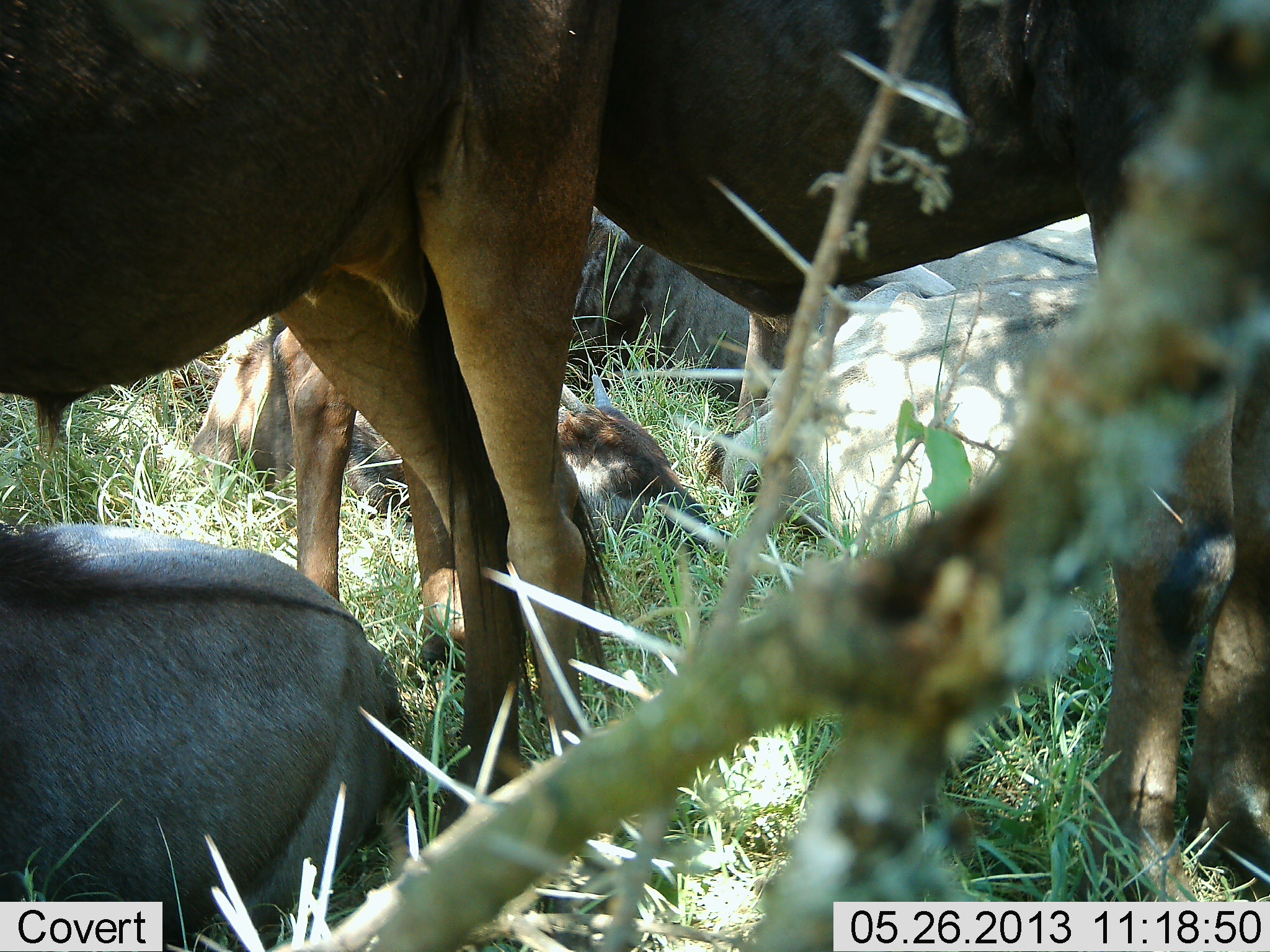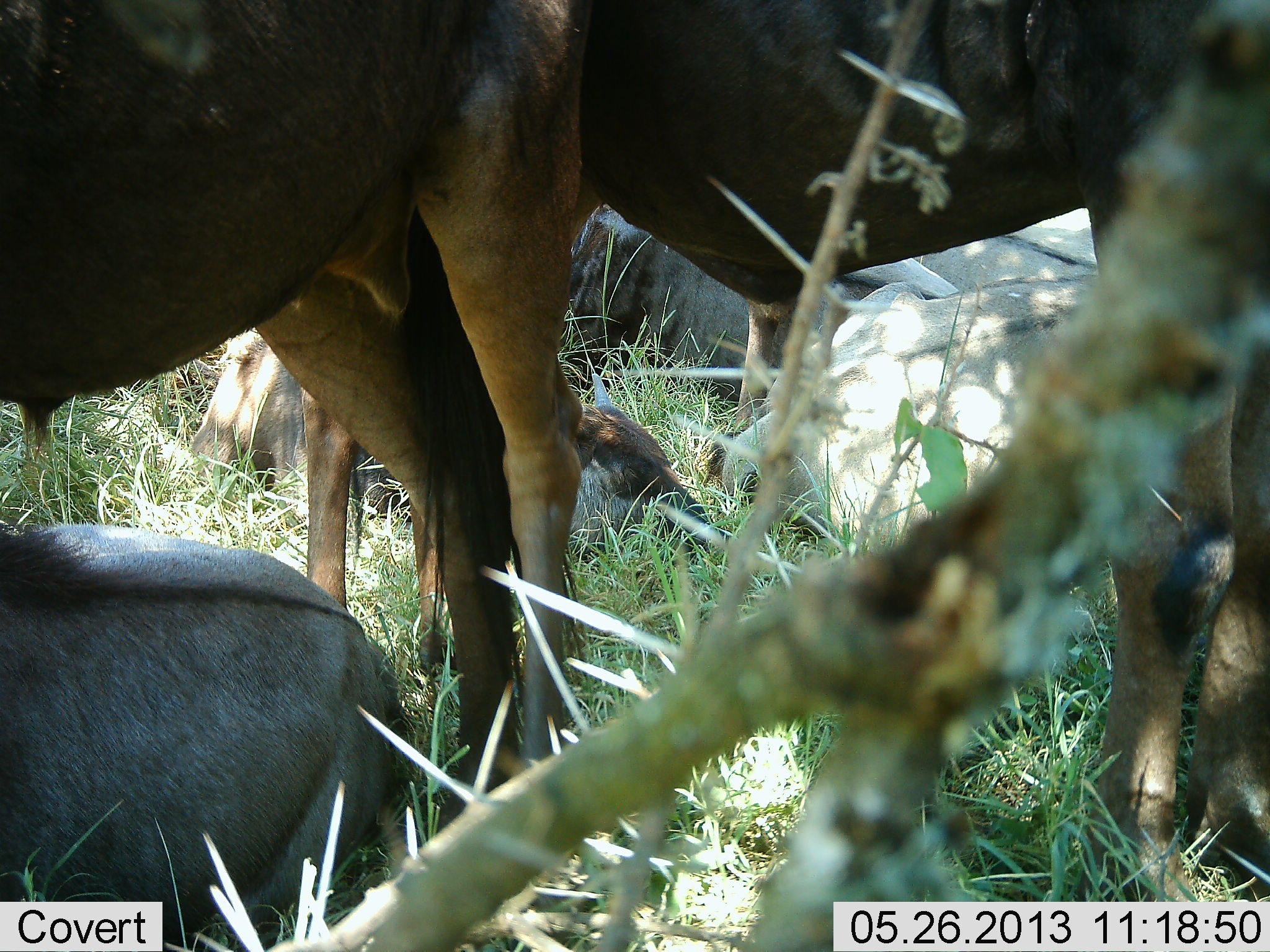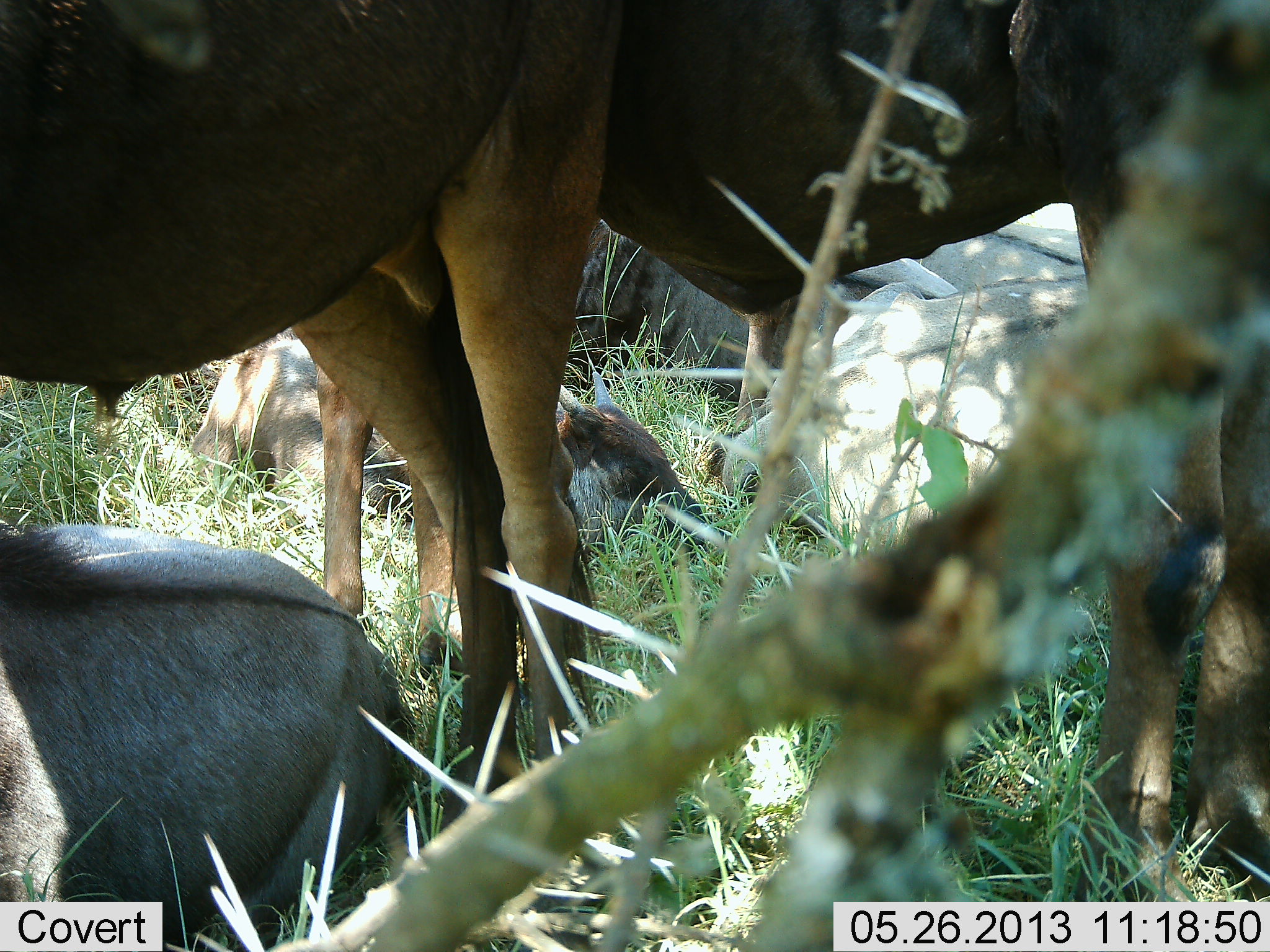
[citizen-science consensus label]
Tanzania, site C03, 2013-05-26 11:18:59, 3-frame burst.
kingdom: Animalia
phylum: Chordata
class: Mammalia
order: Artiodactyla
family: Bovidae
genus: Connochaetes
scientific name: Connochaetes taurinus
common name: blue wildebeest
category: wildebeest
Wildebeest (blue wildebeest) (Connochaetes taurinus), count 6. Behavior (volunteer vote fractions): standing 76%, resting 95%, moving 5%, interacting 14%. Young present (vote fraction): 33%. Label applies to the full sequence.